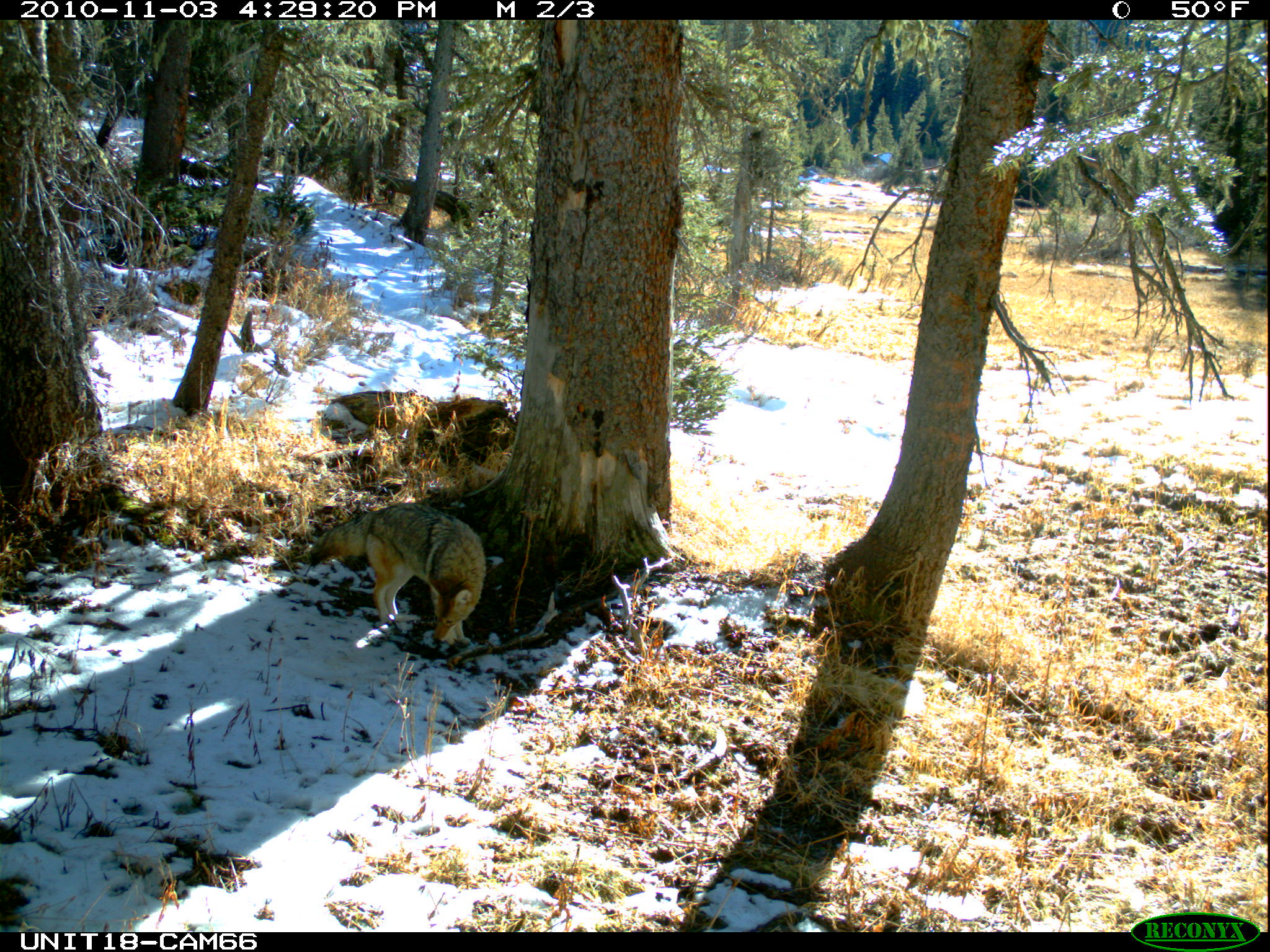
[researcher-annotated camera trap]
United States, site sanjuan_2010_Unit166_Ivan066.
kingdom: Animalia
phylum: Chordata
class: Mammalia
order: Carnivora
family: Canidae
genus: Canis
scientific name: Canis latrans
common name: coyote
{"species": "Canis latrans (coyote)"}